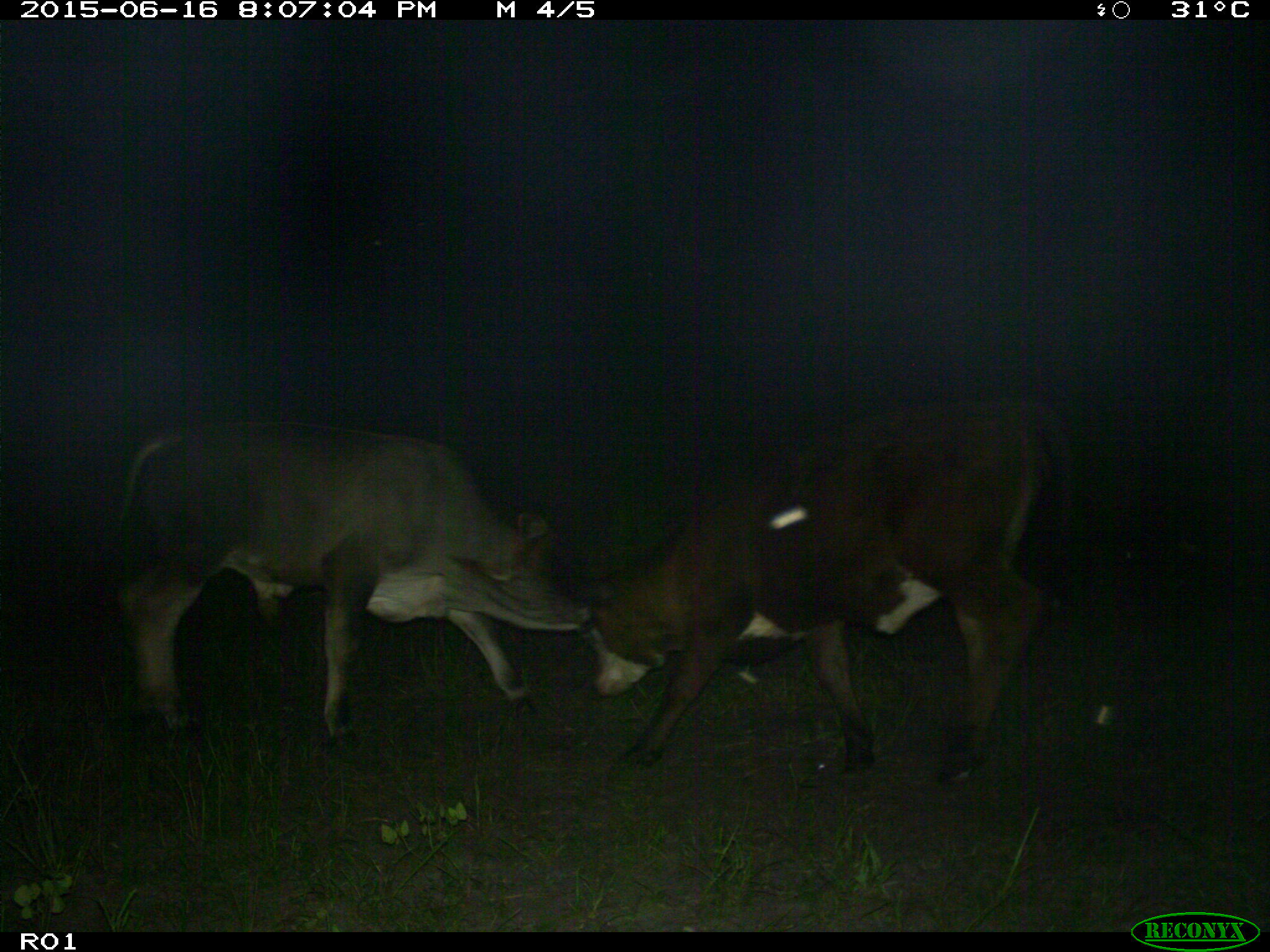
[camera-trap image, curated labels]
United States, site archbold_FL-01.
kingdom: Animalia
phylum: Chordata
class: Mammalia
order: Artiodactyla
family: Bovidae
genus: Bos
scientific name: Bos taurus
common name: domestic cow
Bos taurus (domestic cow).